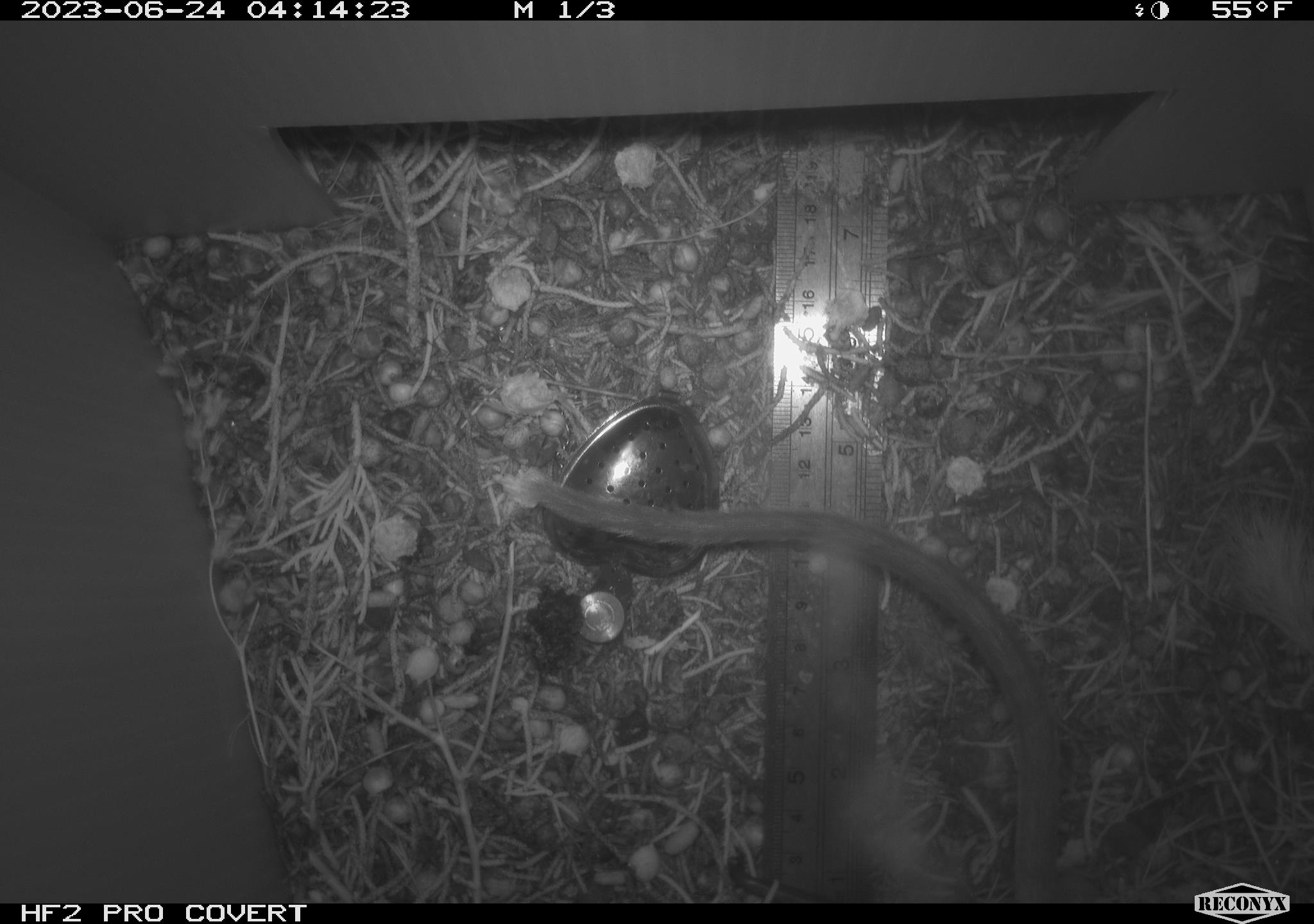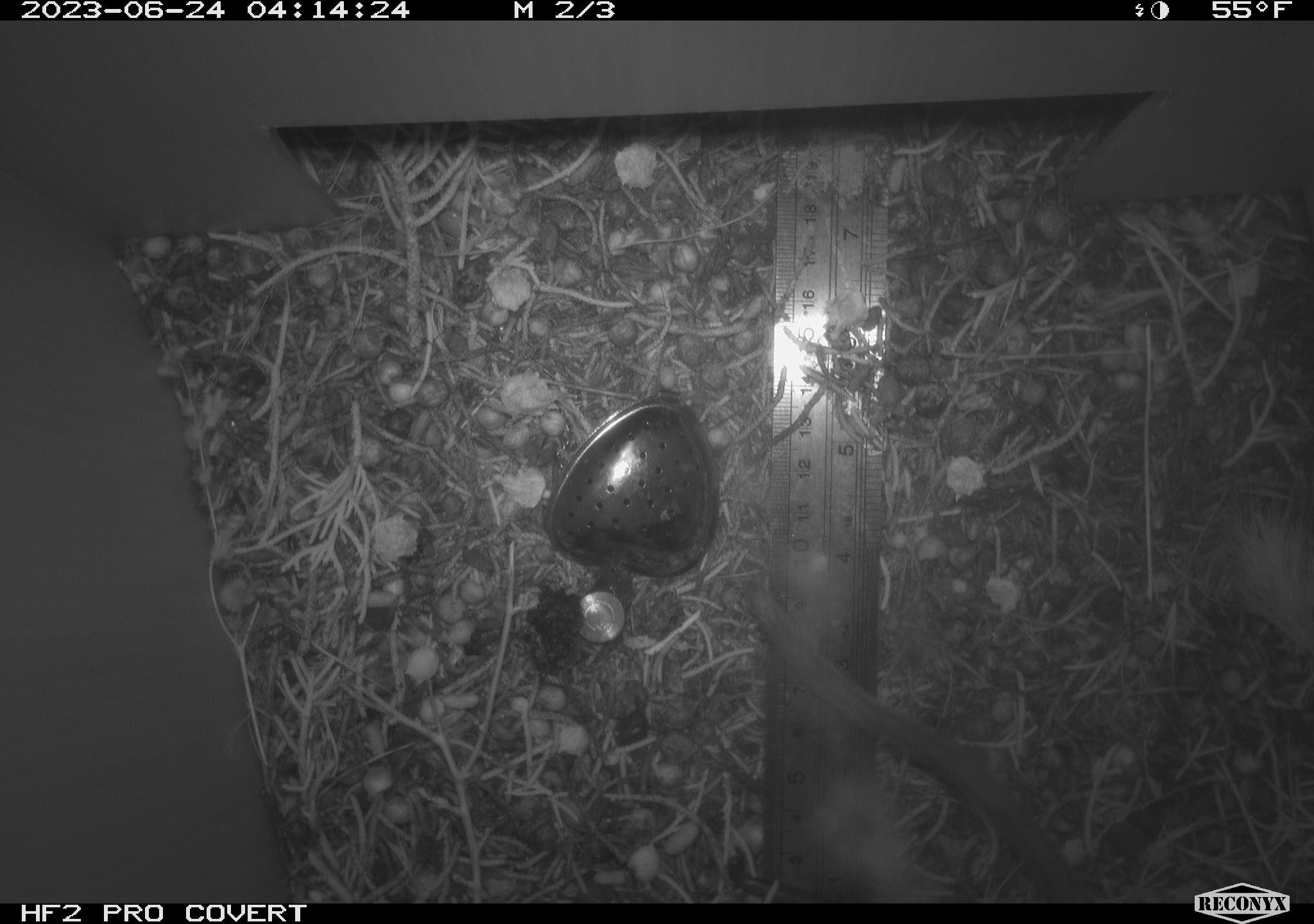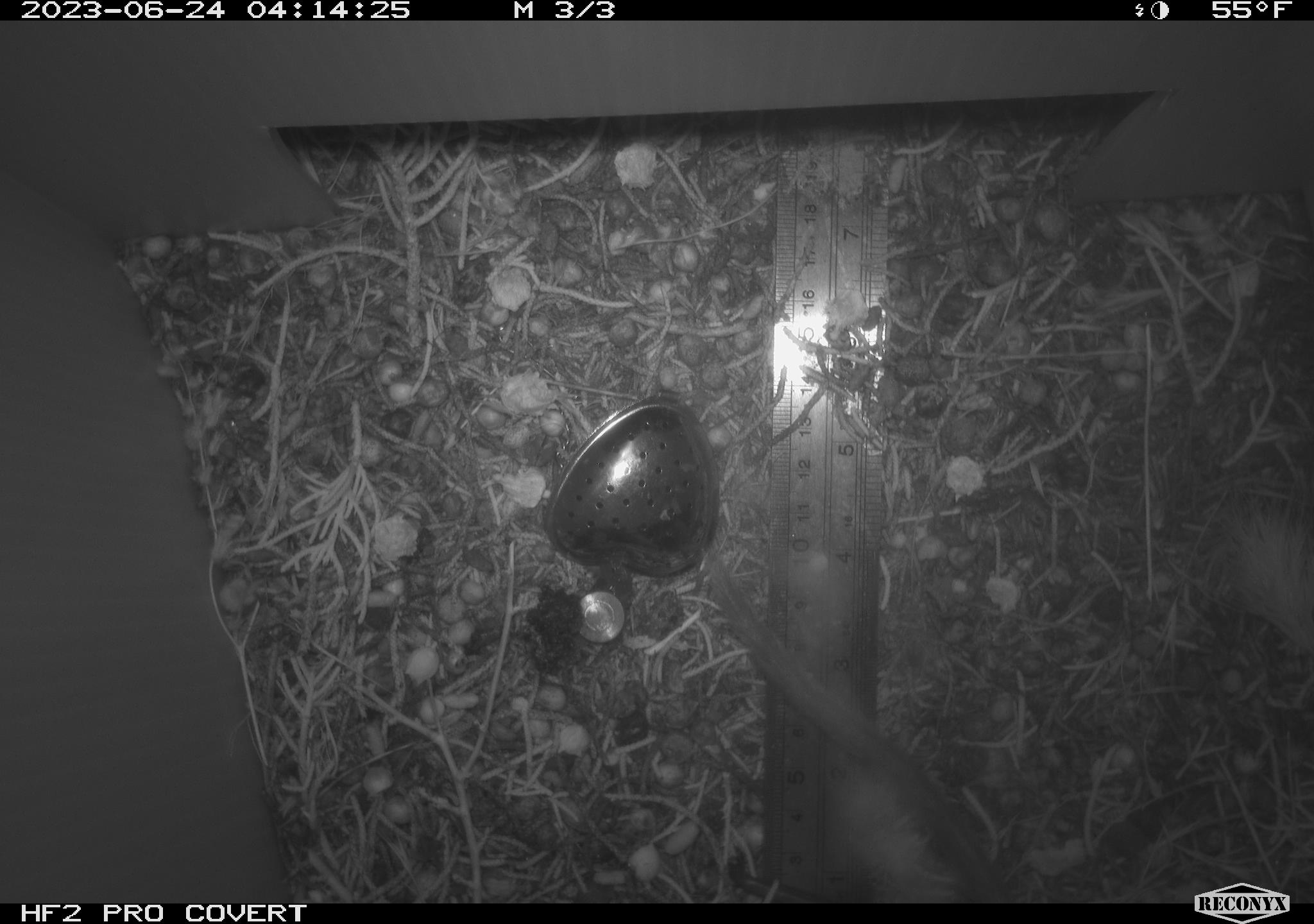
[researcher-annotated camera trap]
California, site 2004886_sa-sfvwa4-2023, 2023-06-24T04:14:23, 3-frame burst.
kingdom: Animalia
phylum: Chordata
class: Mammalia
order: Rodentia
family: Cricetidae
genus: Neotoma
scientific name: Neotoma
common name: pack rat or woodrat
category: neotoma species